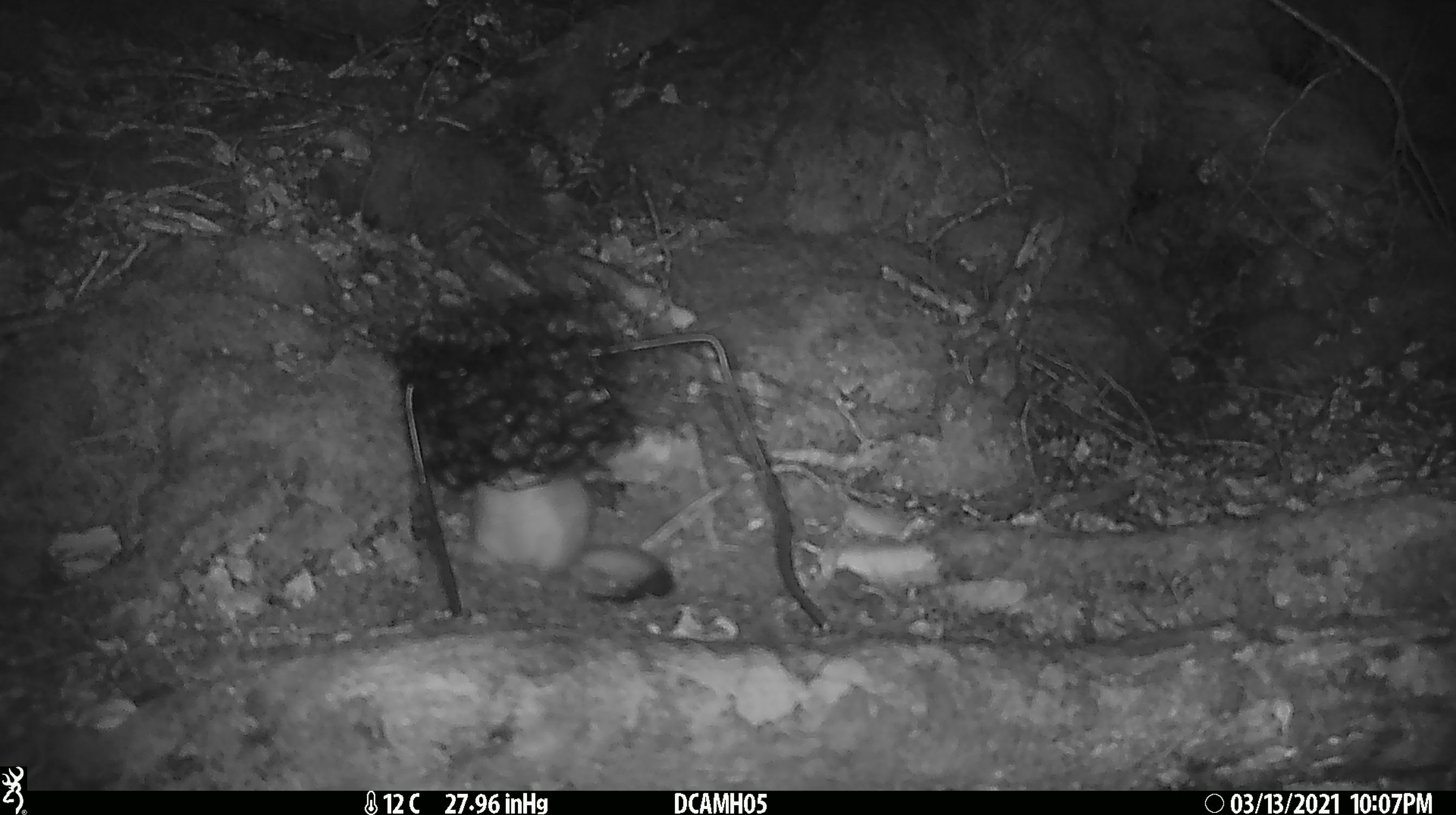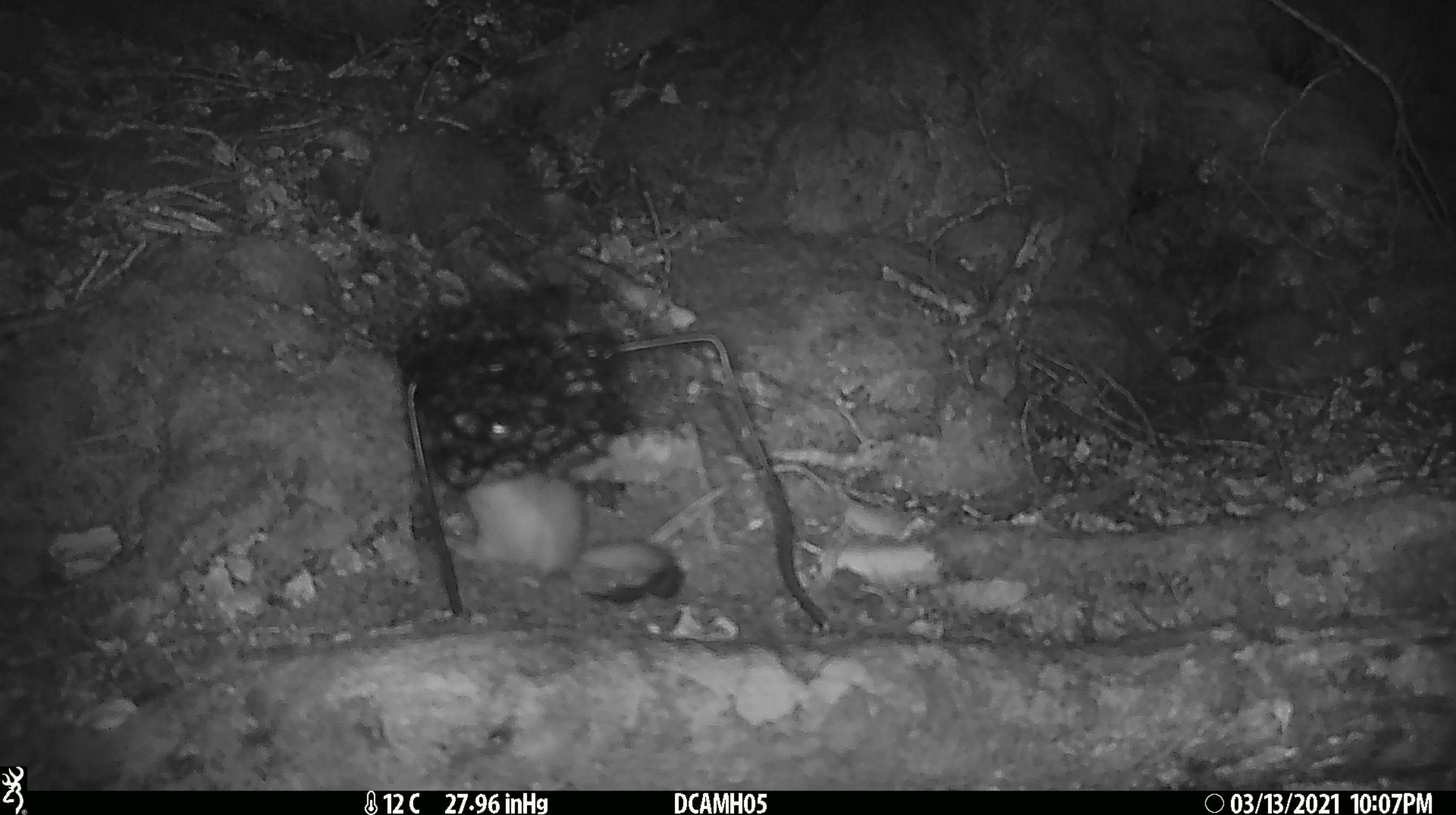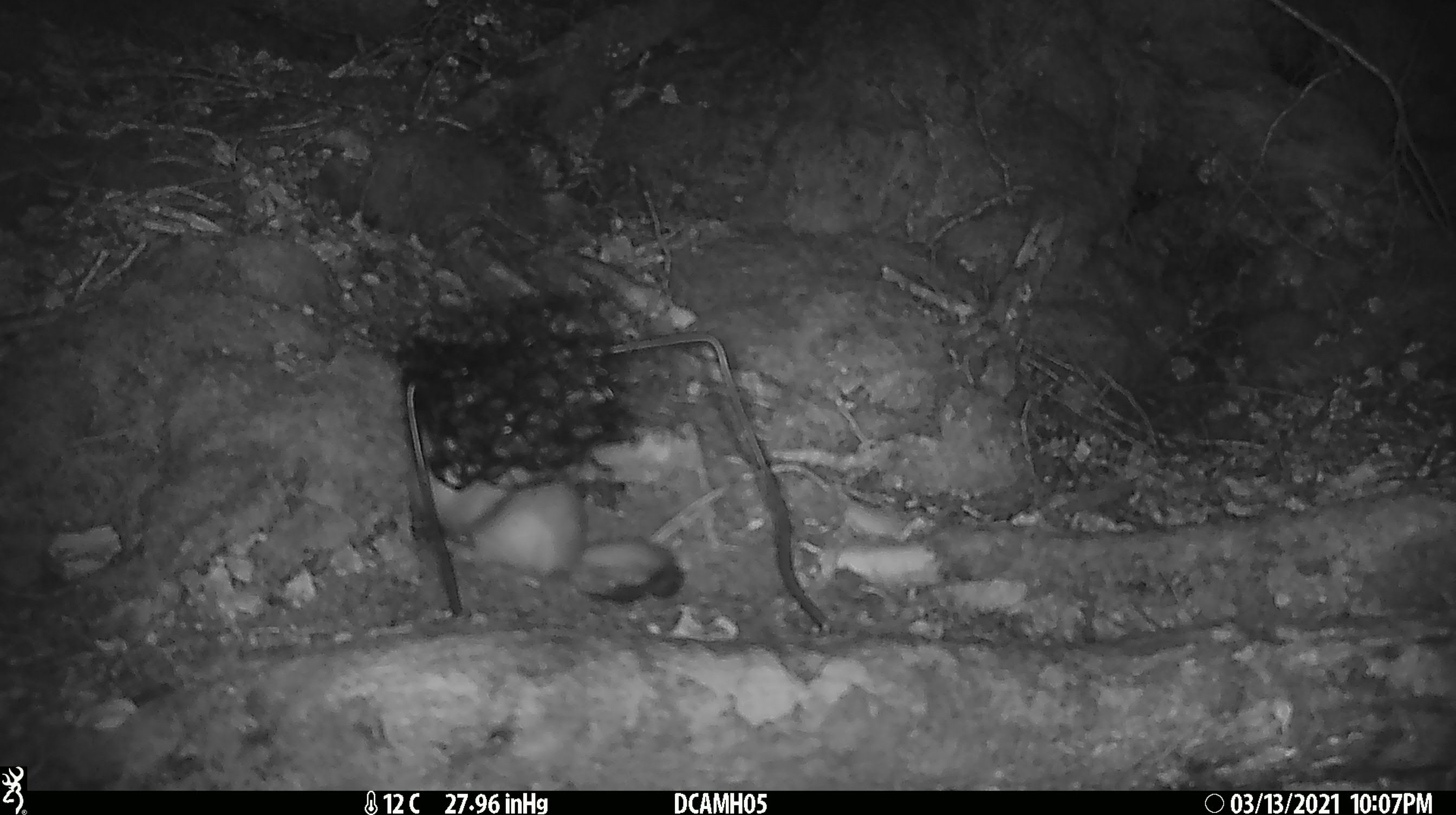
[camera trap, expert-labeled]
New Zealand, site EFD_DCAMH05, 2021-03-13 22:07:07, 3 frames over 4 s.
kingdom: Animalia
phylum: Chordata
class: Mammalia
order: Carnivora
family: Mustelidae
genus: Mustela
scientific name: Mustela erminea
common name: stoat